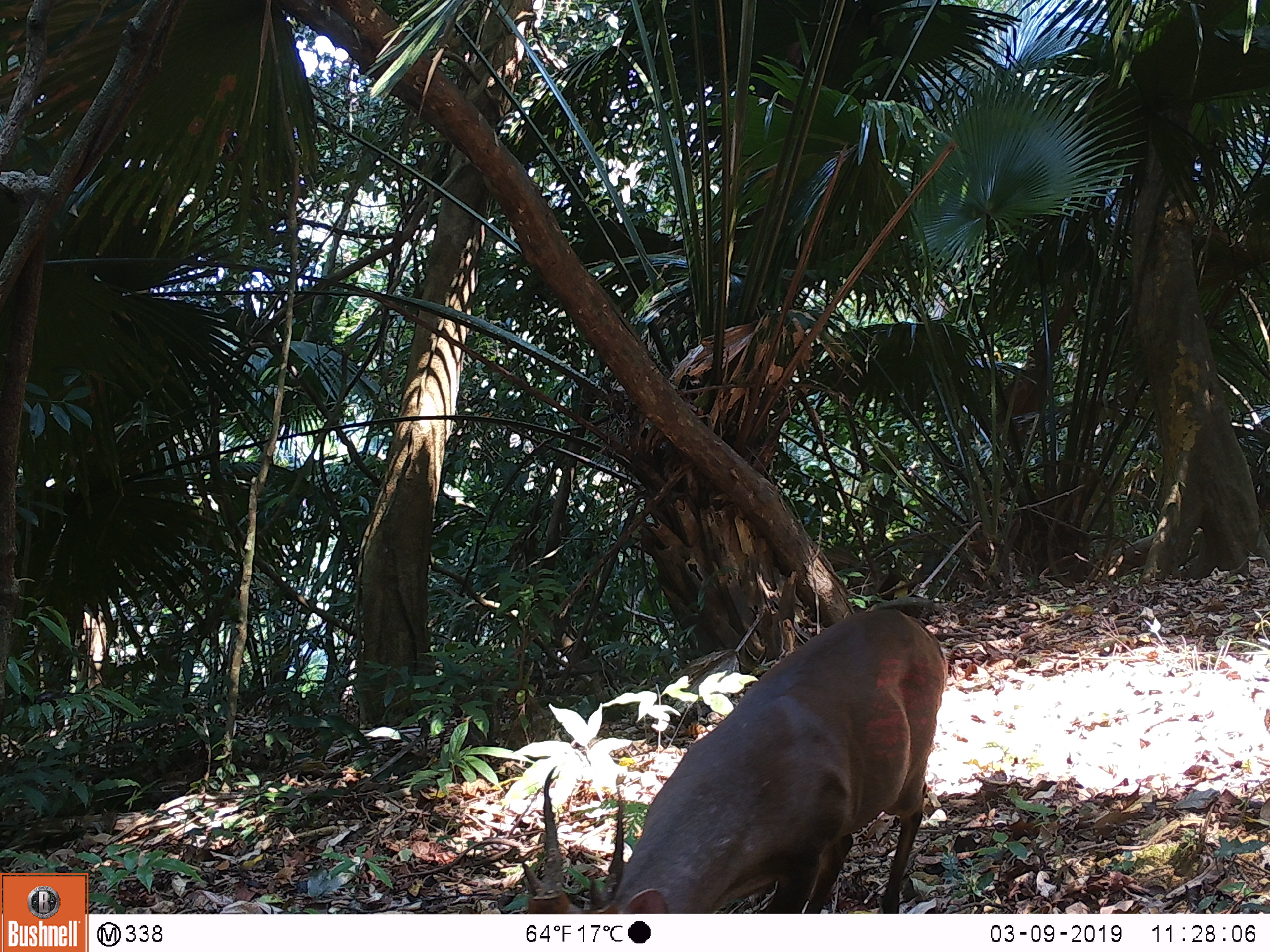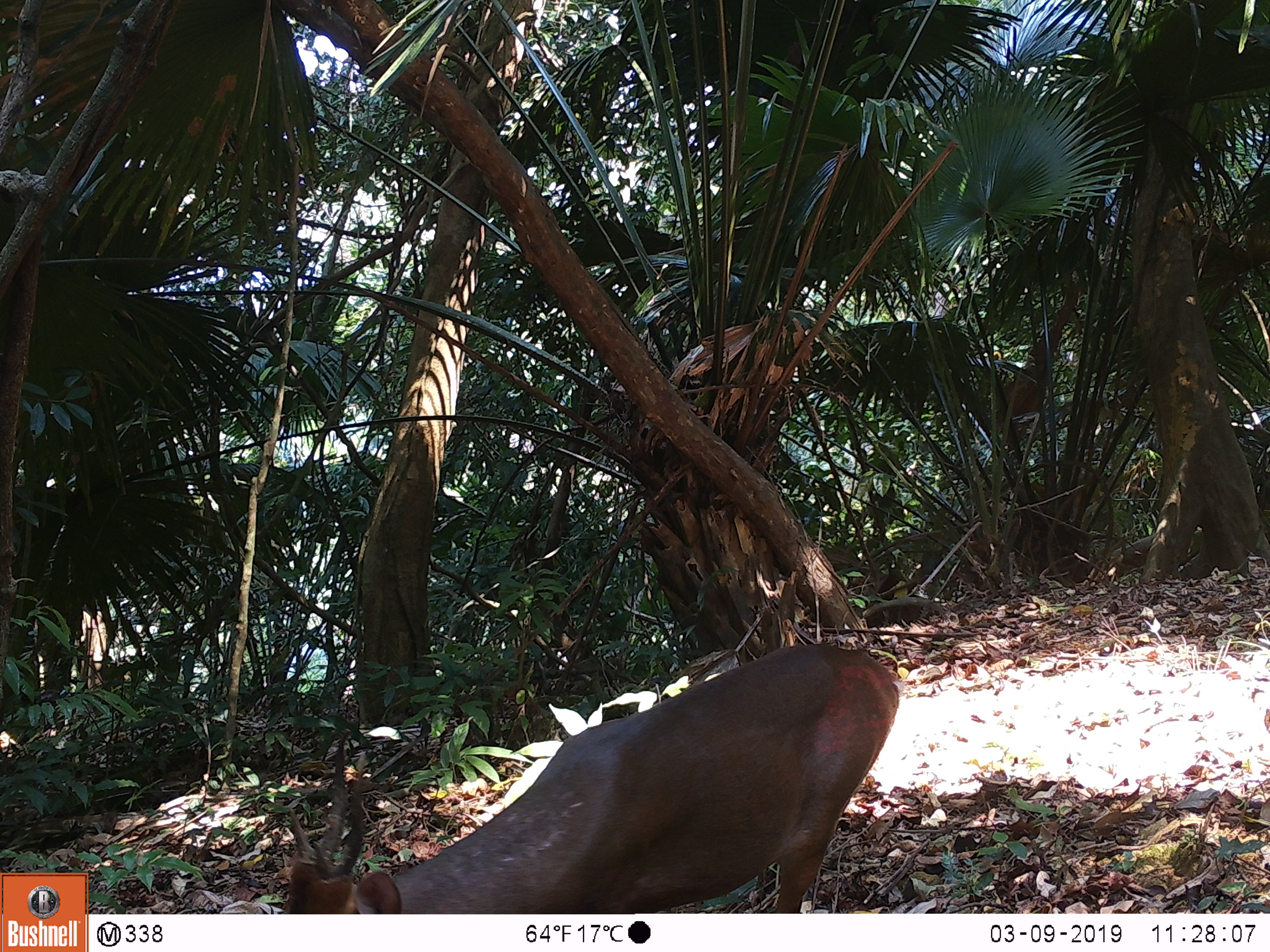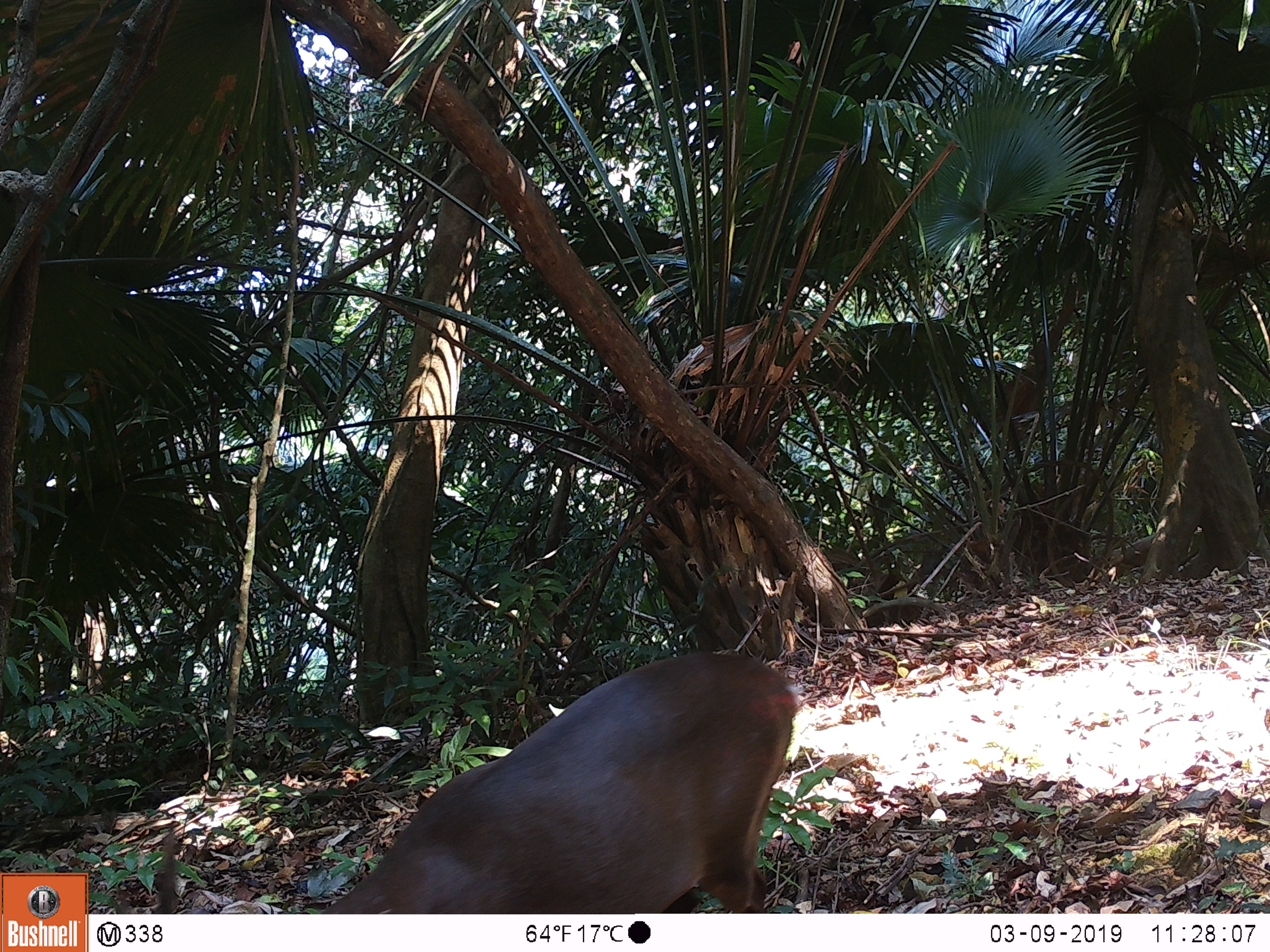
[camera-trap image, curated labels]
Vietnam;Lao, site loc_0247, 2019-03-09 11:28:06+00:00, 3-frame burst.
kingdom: Animalia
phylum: Chordata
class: Mammalia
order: Artiodactyla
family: Cervidae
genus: Muntiacus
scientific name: Muntiacus vuquangensis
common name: large-antlered muntjac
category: large antlered muntjac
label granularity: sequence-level